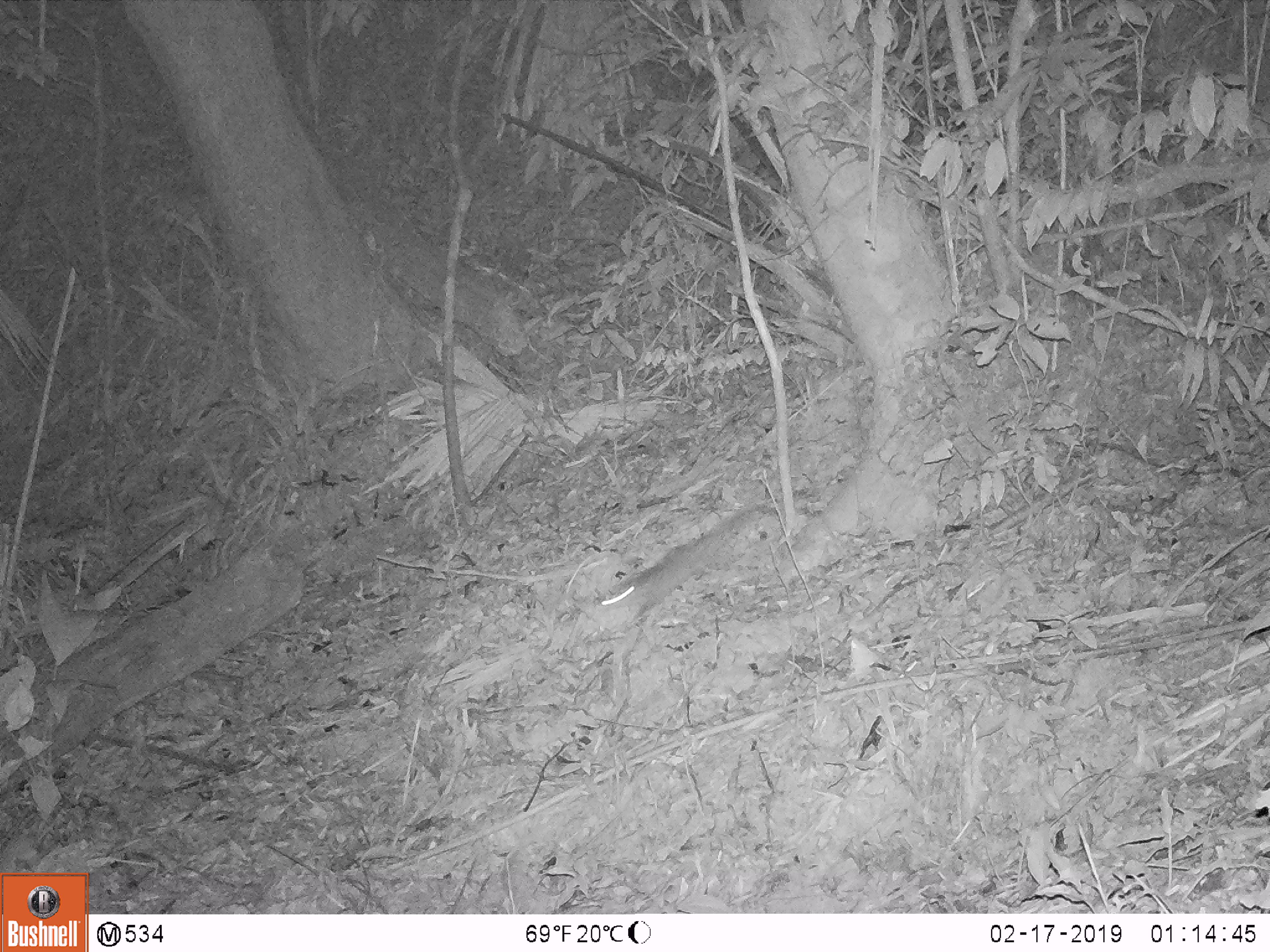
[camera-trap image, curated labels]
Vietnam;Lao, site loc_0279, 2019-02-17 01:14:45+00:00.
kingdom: Animalia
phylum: Chordata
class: Mammalia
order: Carnivora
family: Mustelidae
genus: Melogale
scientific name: Melogale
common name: ferret badger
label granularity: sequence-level